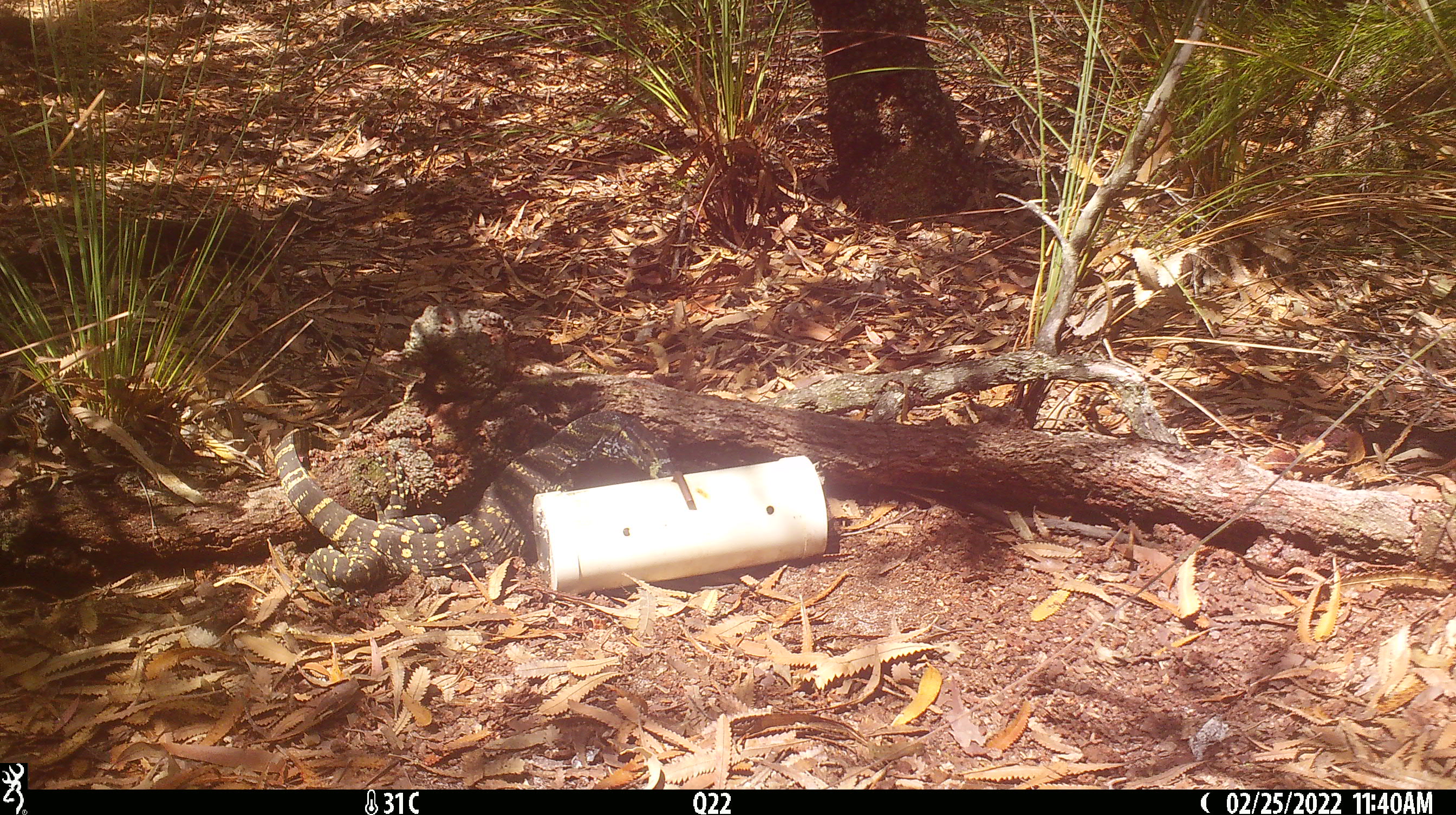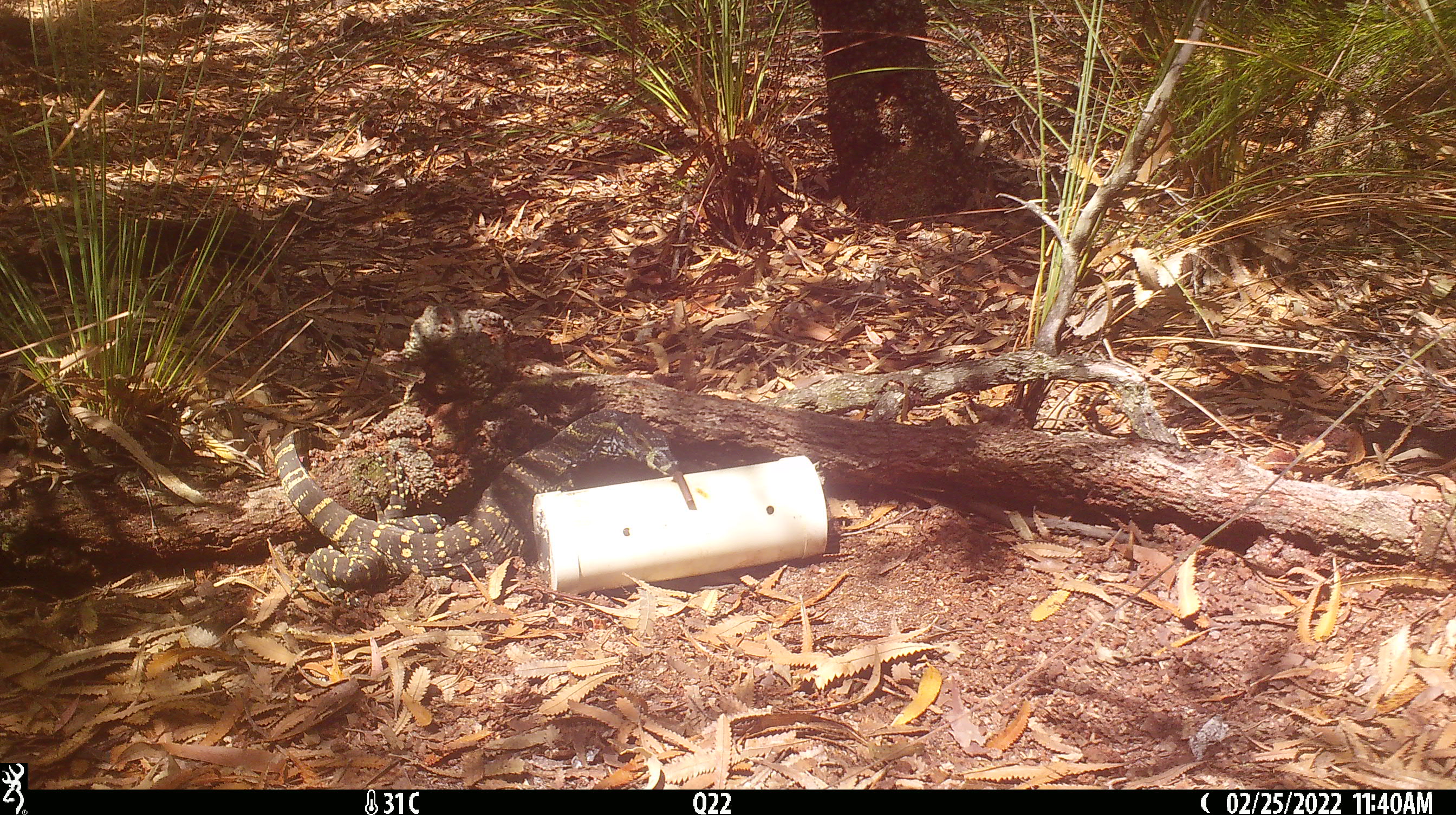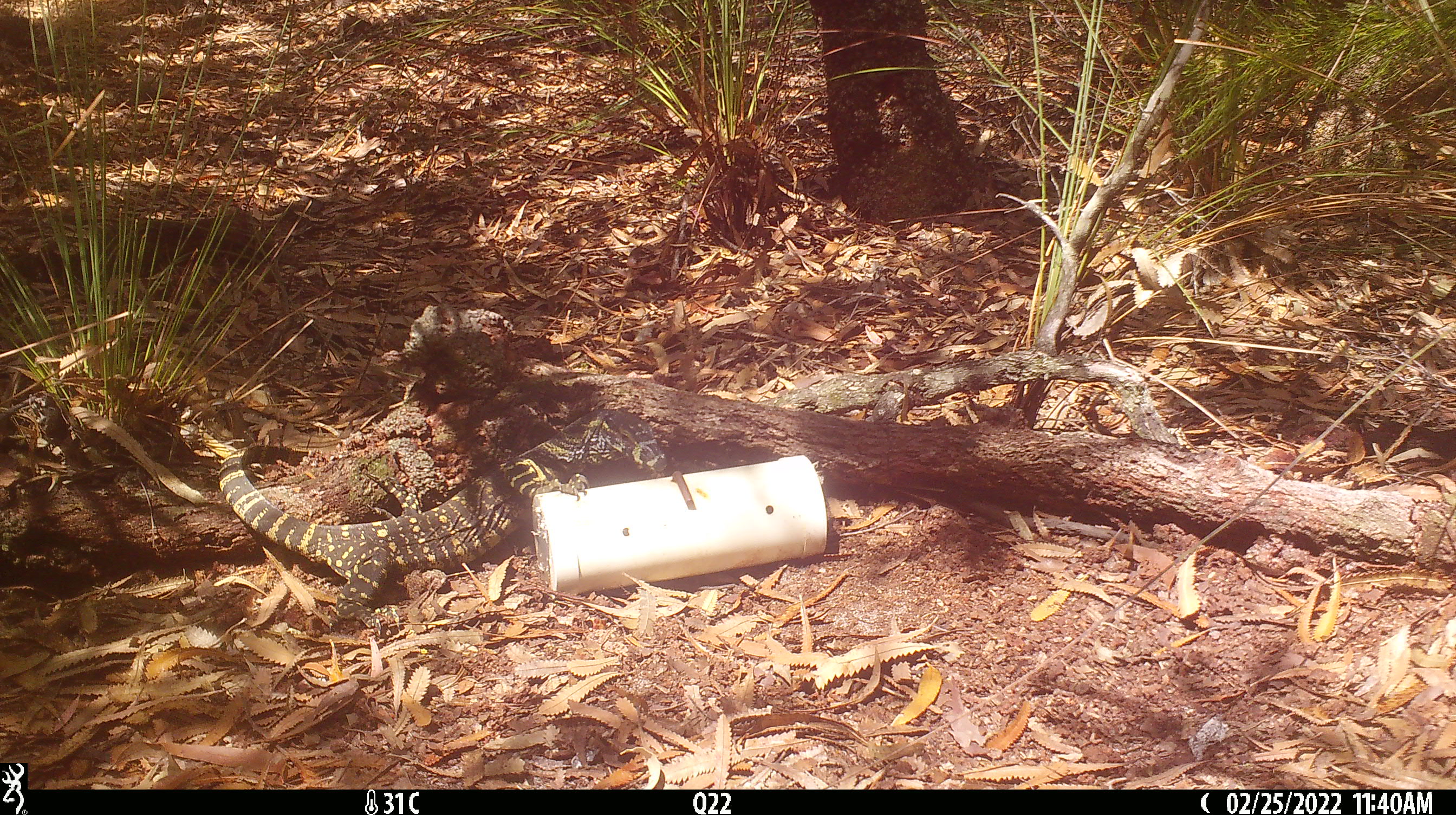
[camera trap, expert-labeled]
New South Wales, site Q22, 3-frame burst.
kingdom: Animalia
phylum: Chordata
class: Reptilia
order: Squamata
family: Varanidae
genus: Varanus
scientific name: Varanus varius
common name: lace monitor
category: goanna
Goanna (lace monitor) (Varanus varius).